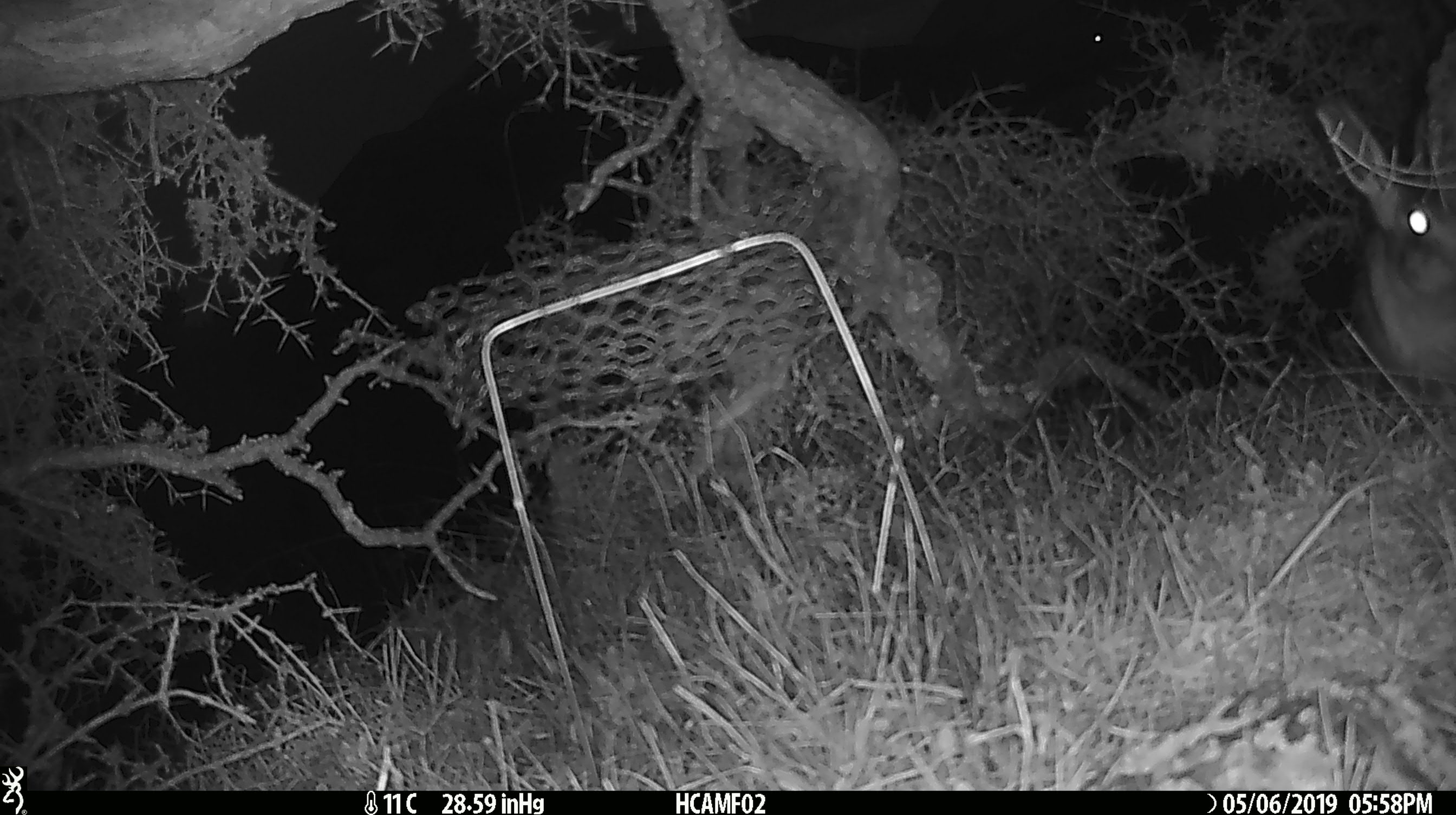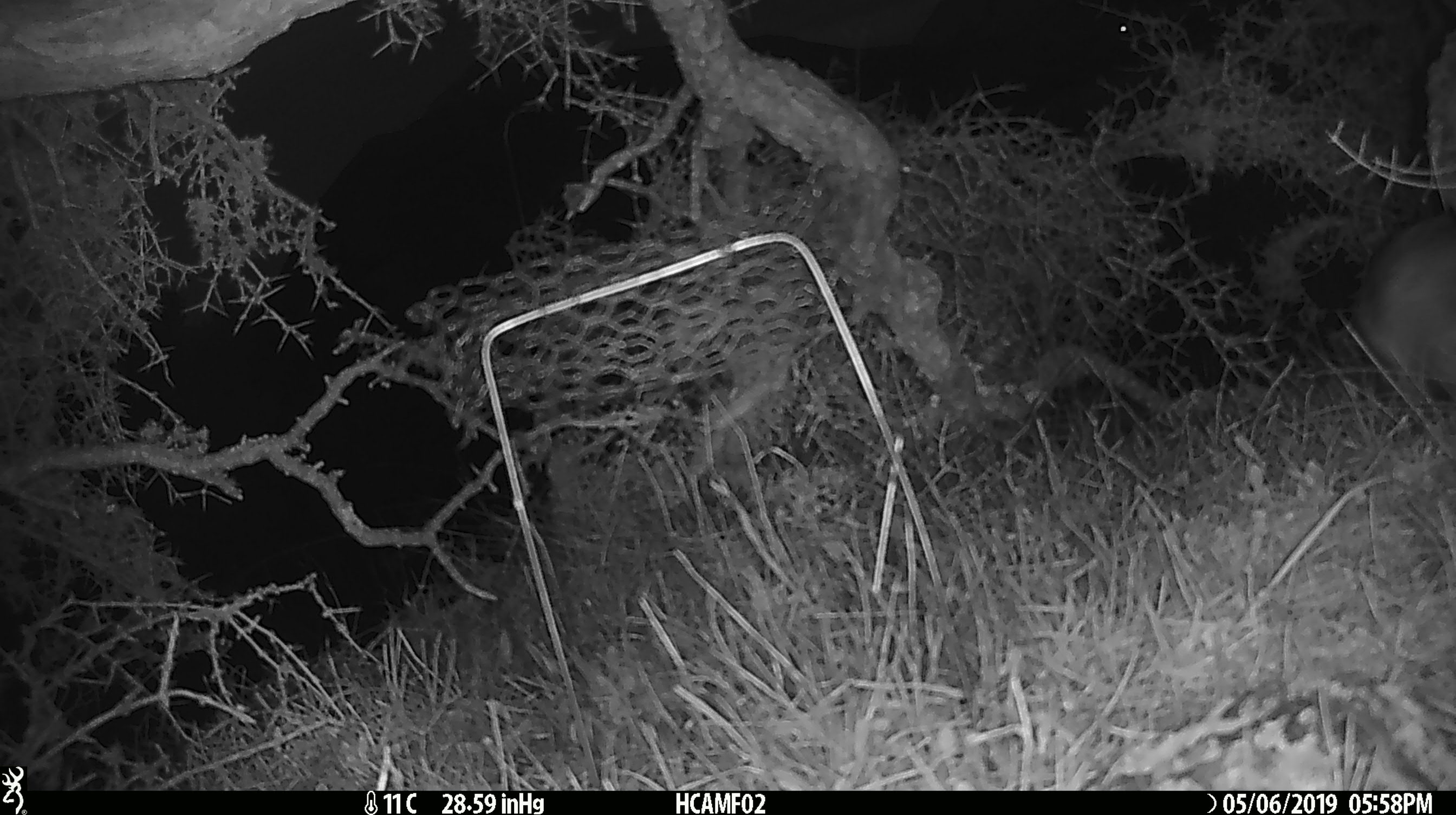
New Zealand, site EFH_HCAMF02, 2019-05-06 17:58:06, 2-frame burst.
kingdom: Animalia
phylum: Chordata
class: Mammalia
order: Lagomorpha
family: Leporidae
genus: Lepus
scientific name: Lepus europaeus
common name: brown hare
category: hare